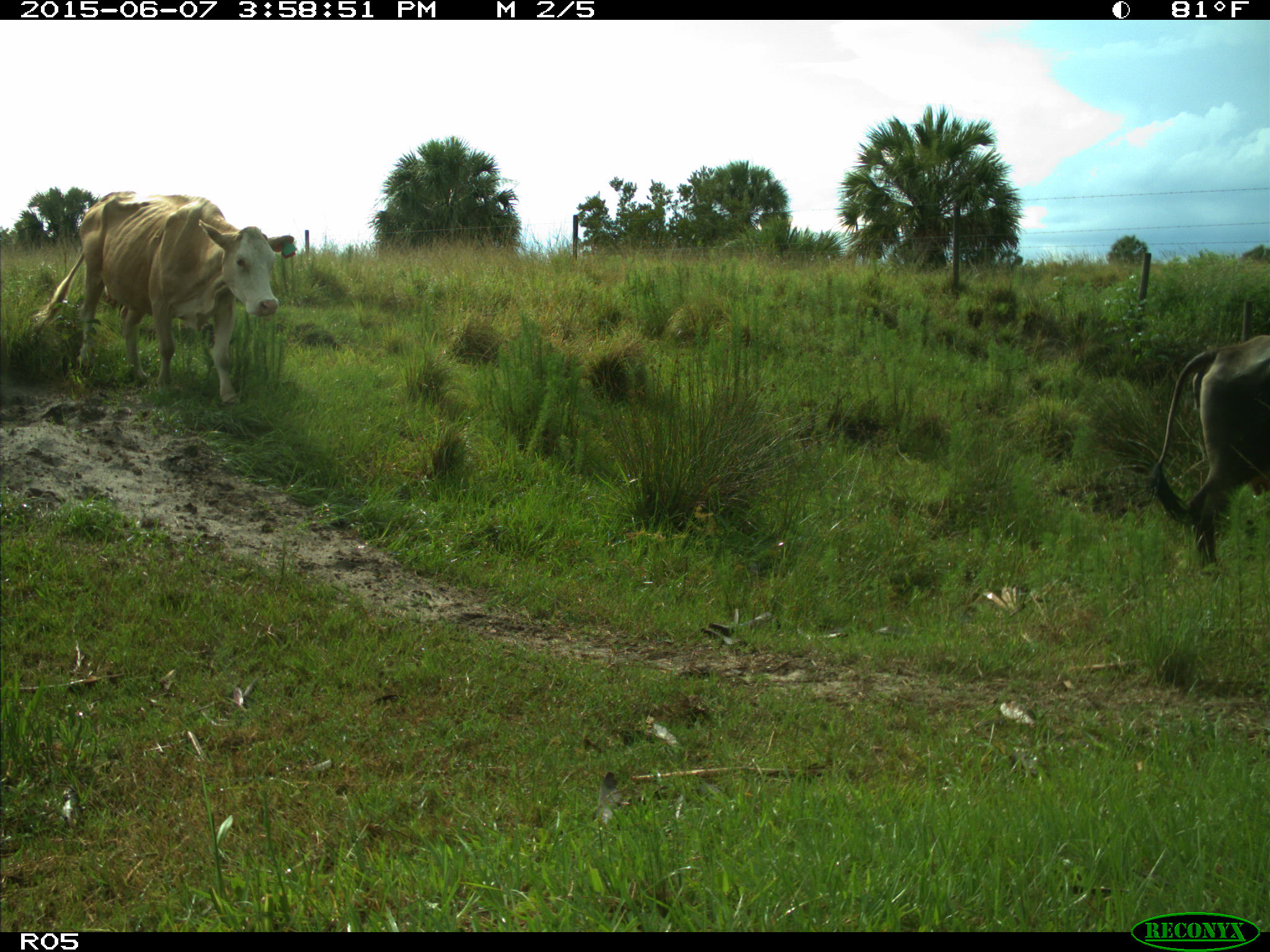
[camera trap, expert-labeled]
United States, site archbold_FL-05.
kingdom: Animalia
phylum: Chordata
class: Mammalia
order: Artiodactyla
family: Bovidae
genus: Bos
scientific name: Bos taurus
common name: domestic cow